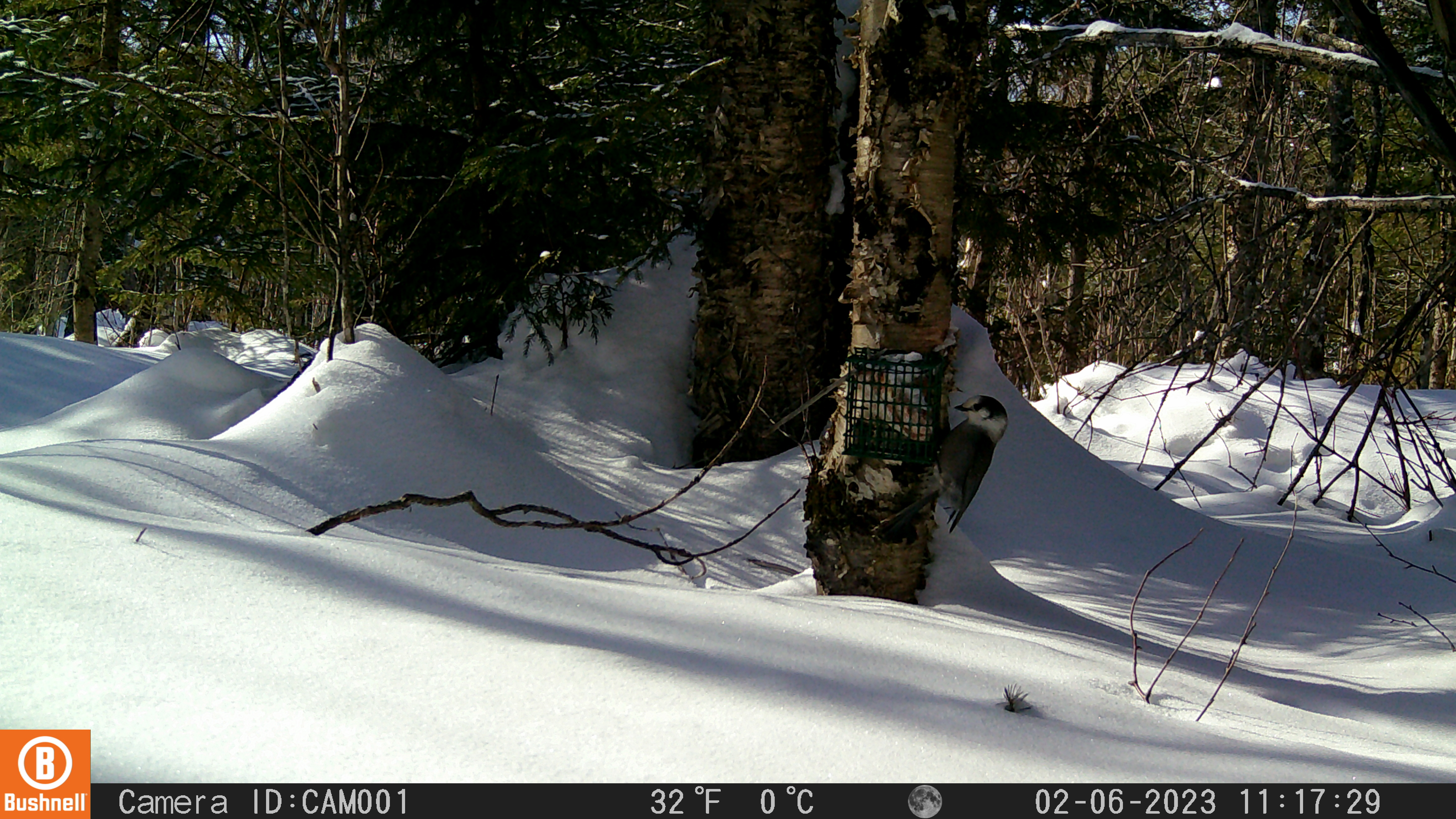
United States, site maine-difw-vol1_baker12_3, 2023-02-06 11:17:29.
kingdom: Animalia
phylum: Chordata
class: Aves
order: Passeriformes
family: Corvidae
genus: Perisoreus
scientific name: Perisoreus canadensis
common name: canada jay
Canada jay (Perisoreus canadensis).